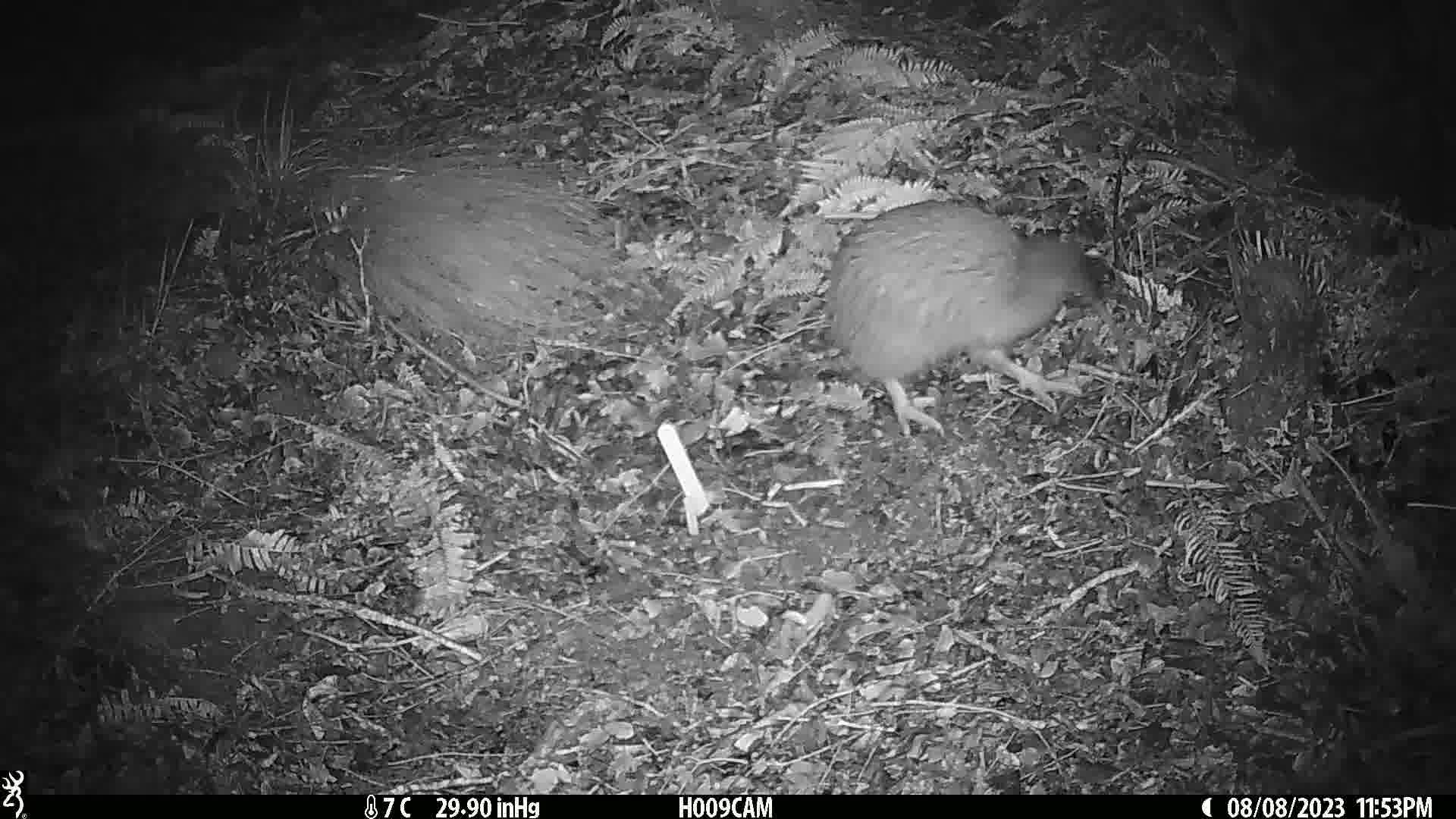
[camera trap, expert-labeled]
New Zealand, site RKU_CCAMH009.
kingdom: Animalia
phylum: Chordata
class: Aves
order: Apterygiformes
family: Apterygidae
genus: Apteryx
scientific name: Apteryx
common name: kiwi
Kiwi (Apteryx).